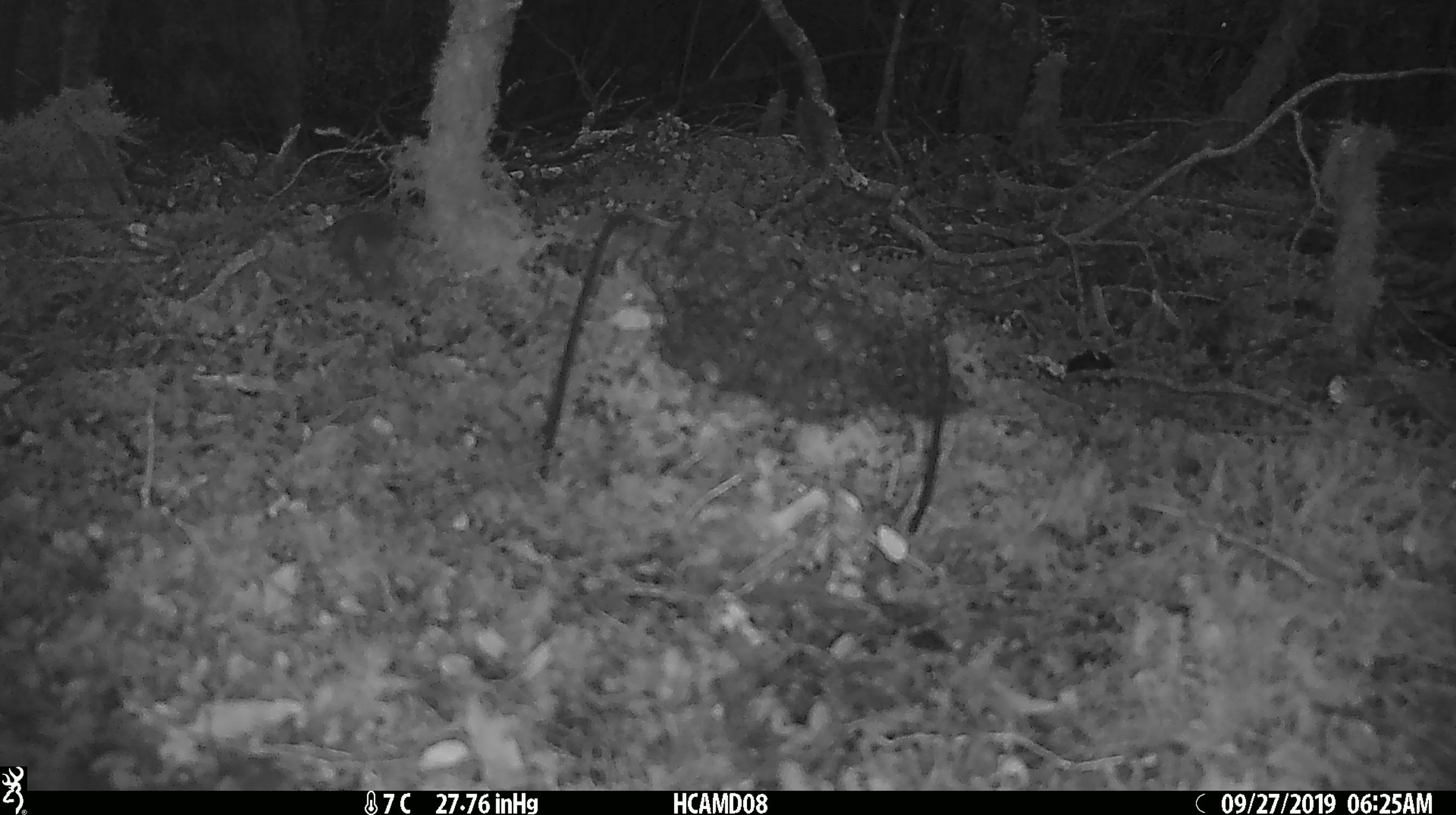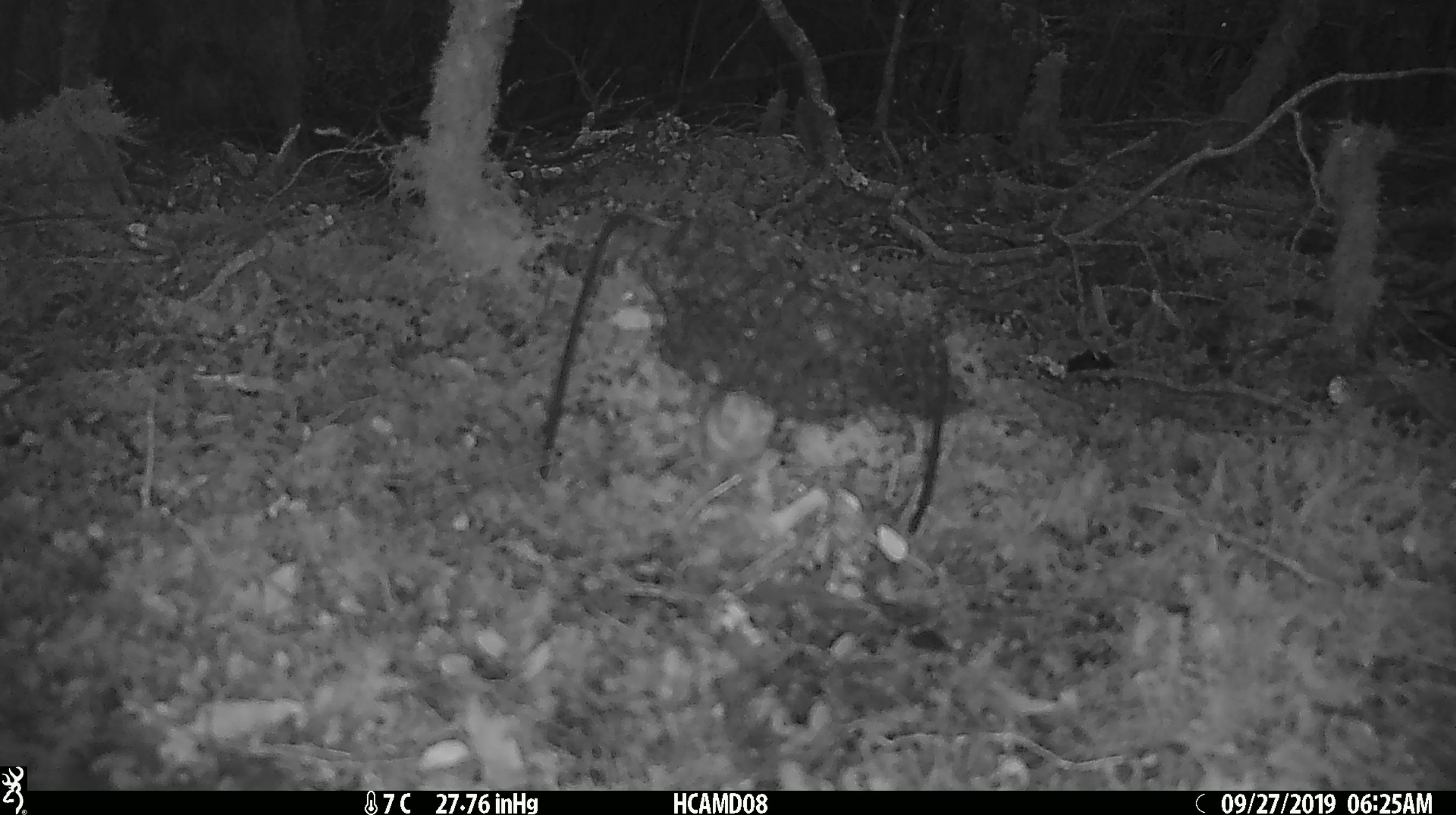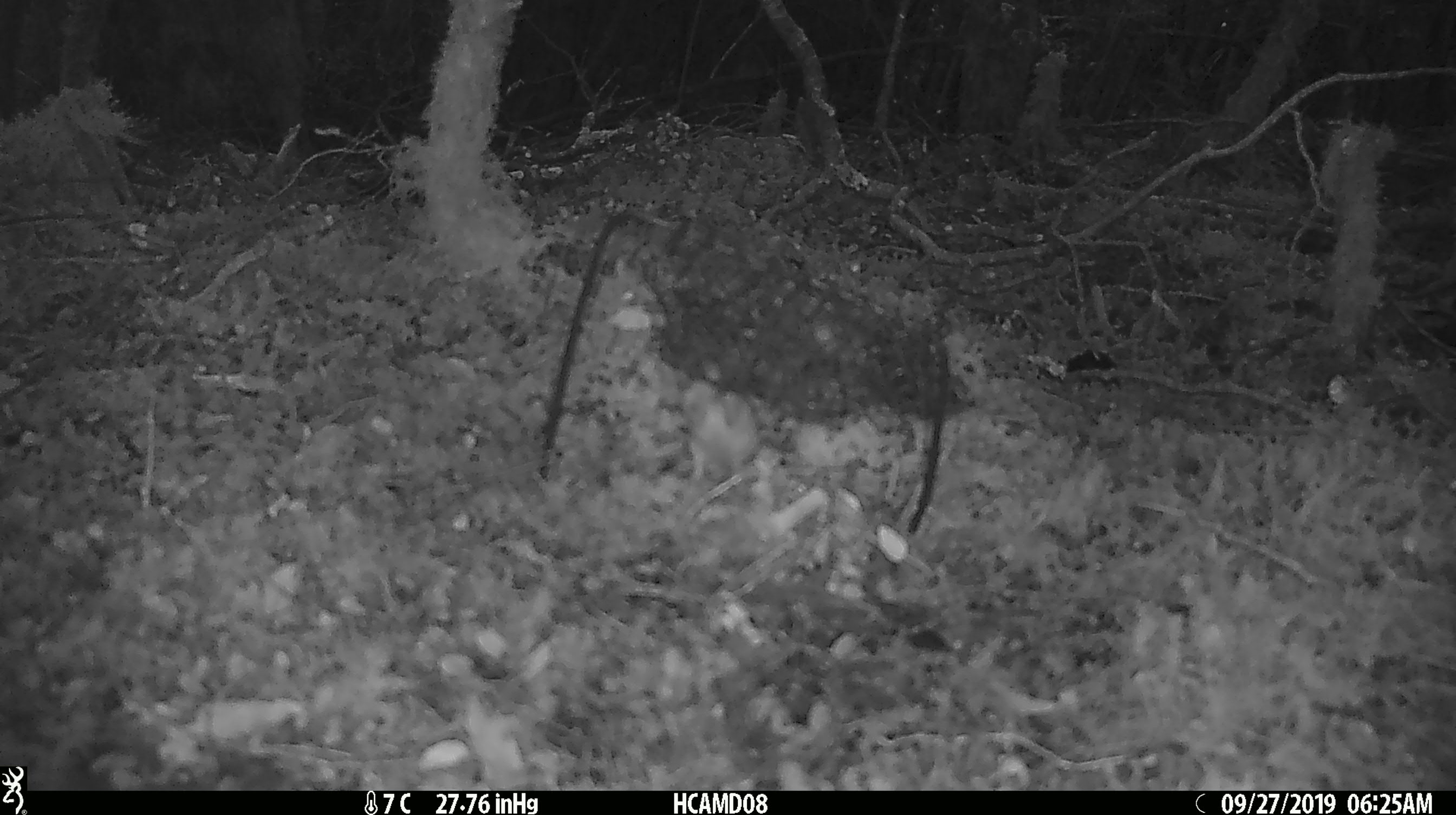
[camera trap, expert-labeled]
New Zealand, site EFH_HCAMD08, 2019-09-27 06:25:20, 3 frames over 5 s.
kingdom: Animalia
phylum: Chordata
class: Mammalia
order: Rodentia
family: Muridae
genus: Mus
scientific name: Mus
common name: mouse